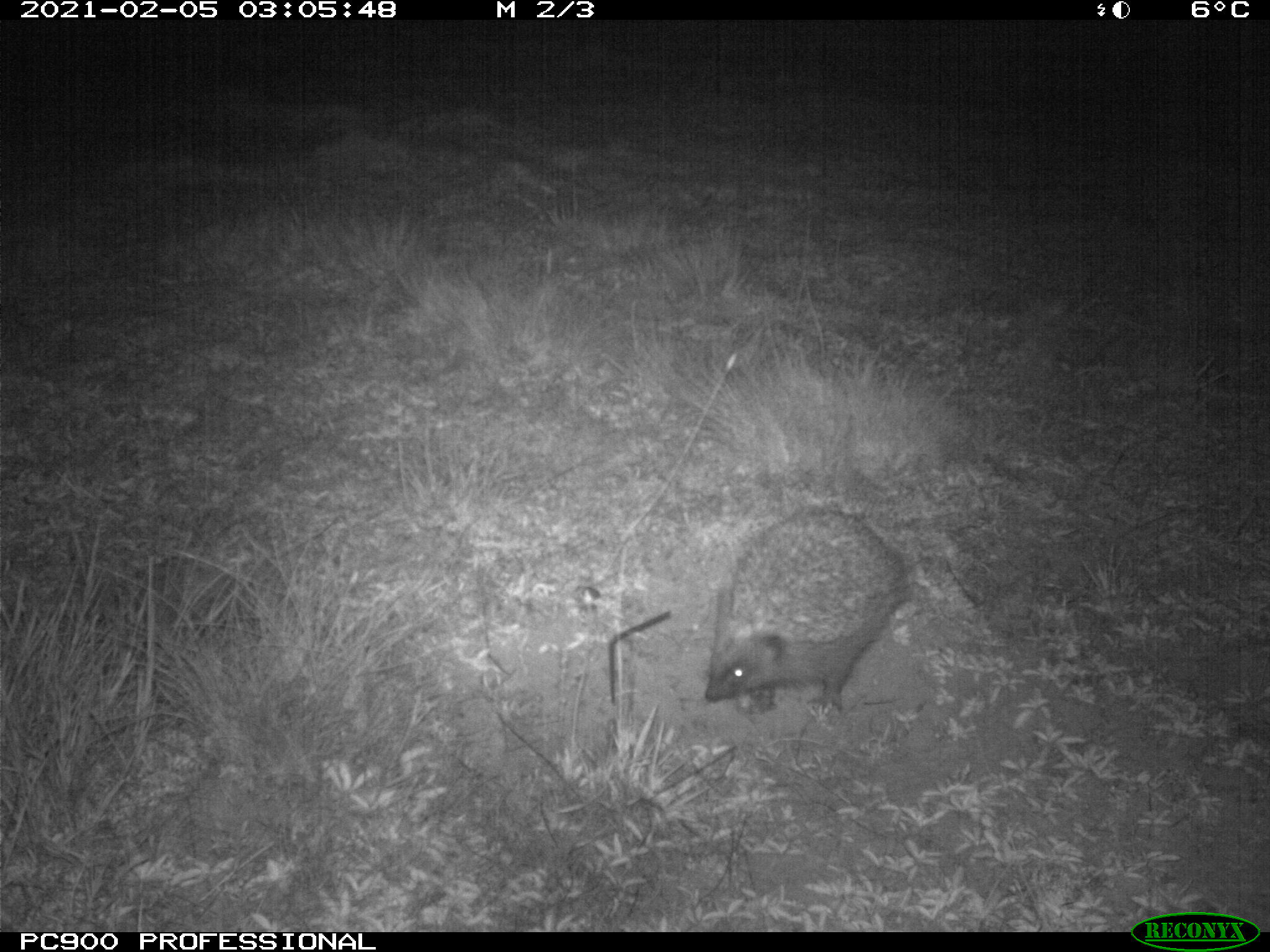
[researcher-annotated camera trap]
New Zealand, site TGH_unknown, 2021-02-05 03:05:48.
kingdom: Animalia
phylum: Chordata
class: Mammalia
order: Eulipotyphla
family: Erinaceidae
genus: Erinaceus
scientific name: Erinaceus europaeus europaeus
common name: european hedgehog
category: hedgehog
Hedgehog (european hedgehog) (Erinaceus europaeus europaeus).